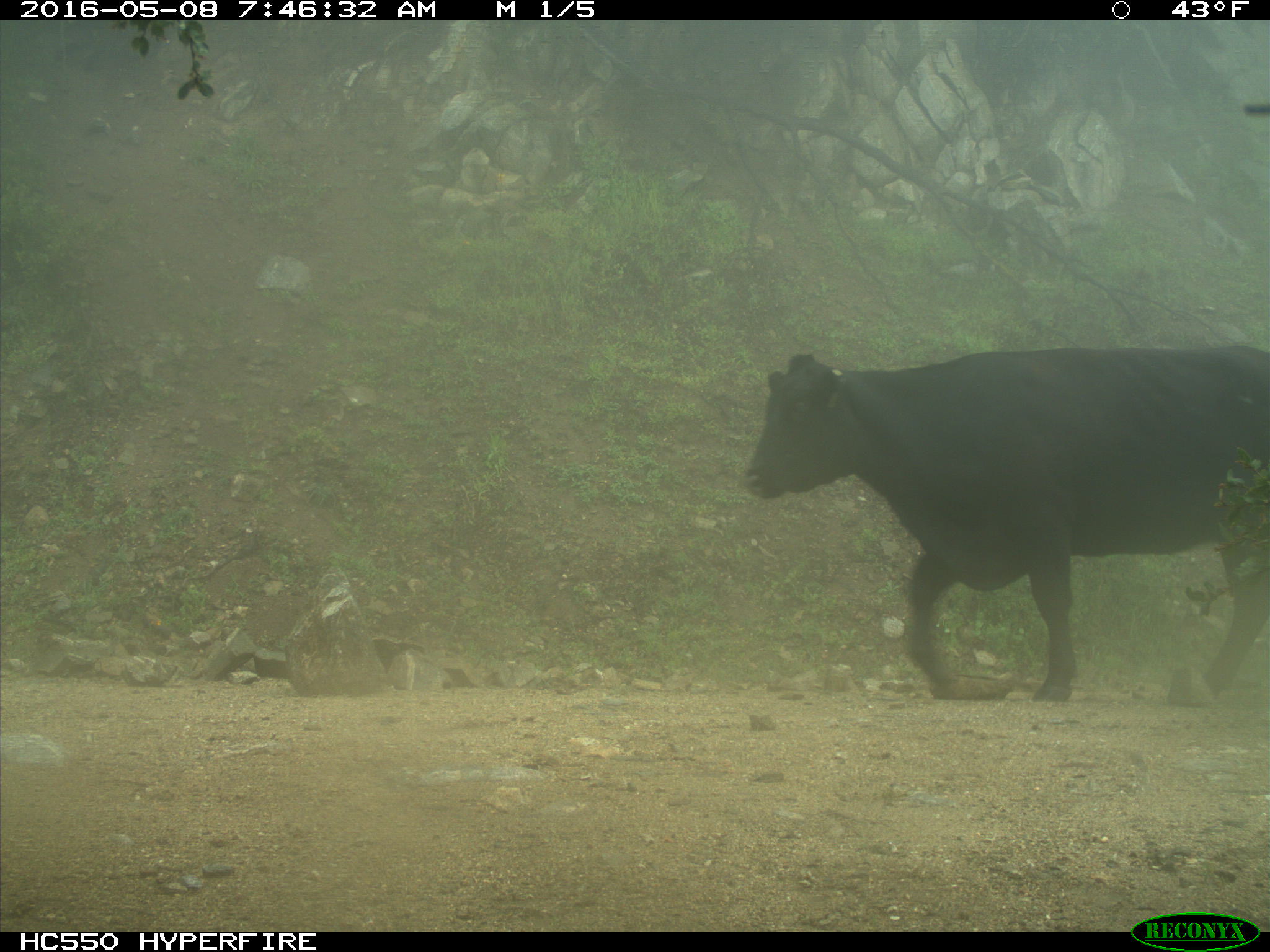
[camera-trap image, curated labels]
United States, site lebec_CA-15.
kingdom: Animalia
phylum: Chordata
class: Mammalia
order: Artiodactyla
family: Bovidae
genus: Bos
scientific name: Bos taurus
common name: domestic cow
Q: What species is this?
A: Bos taurus (domestic cow).